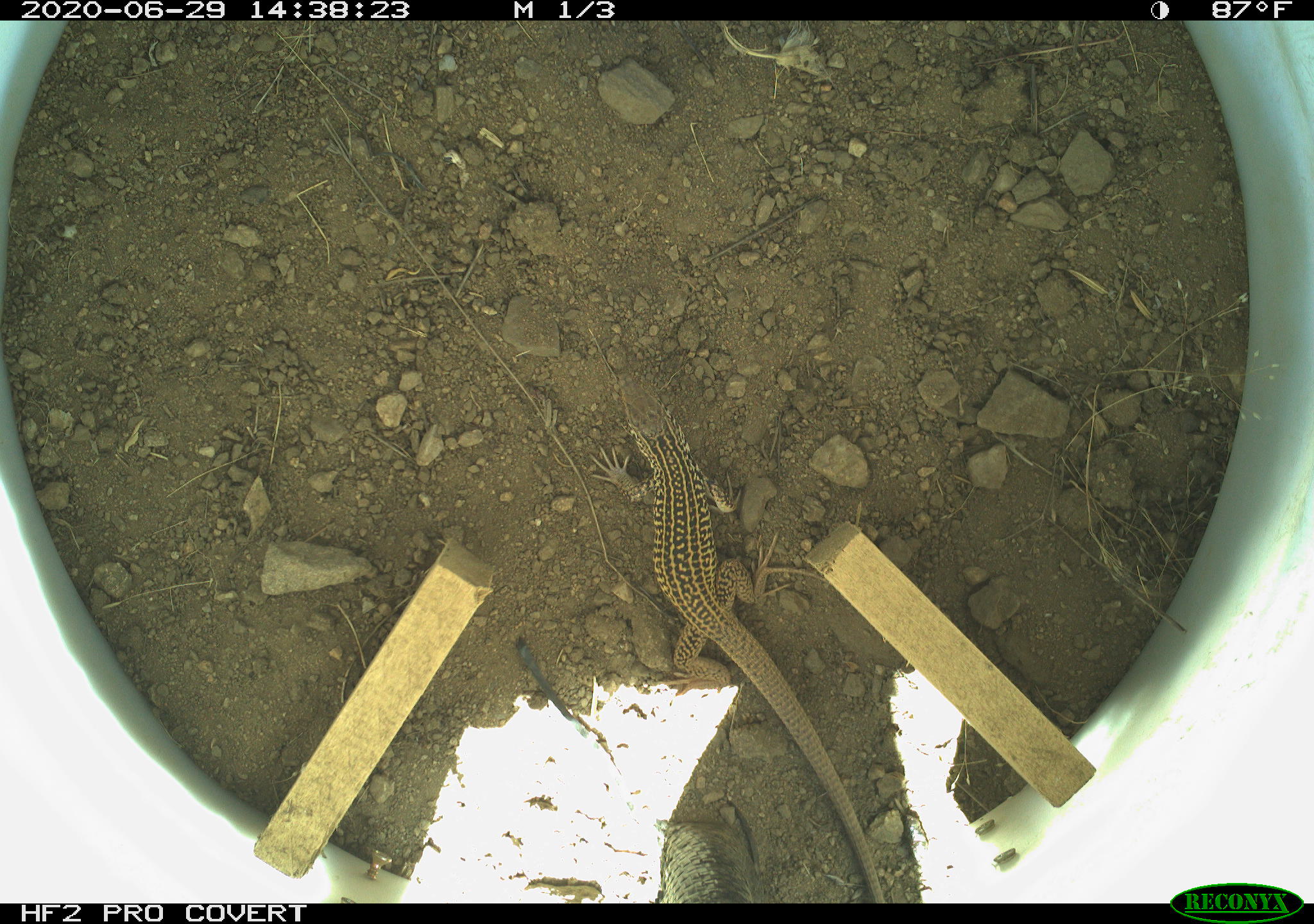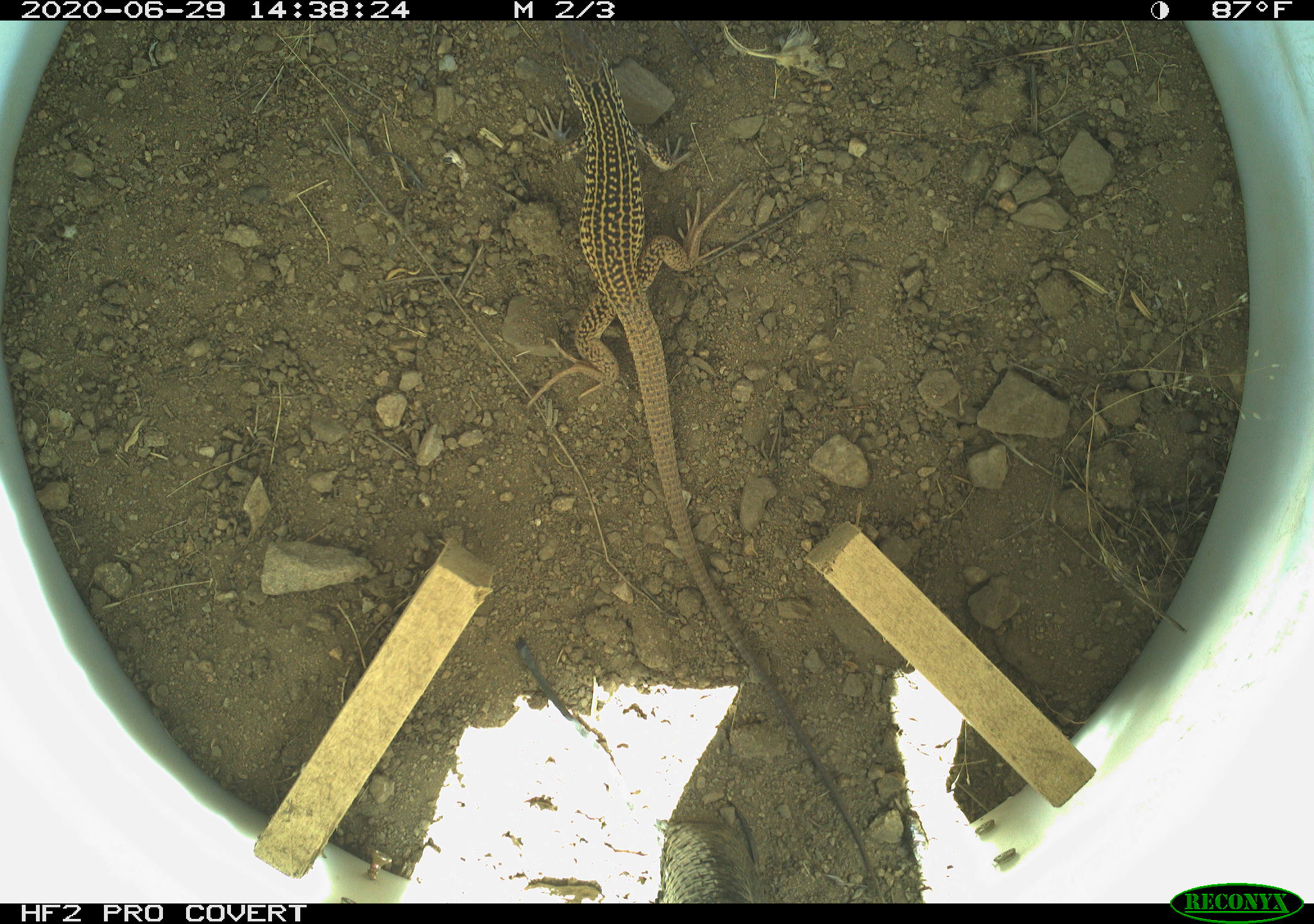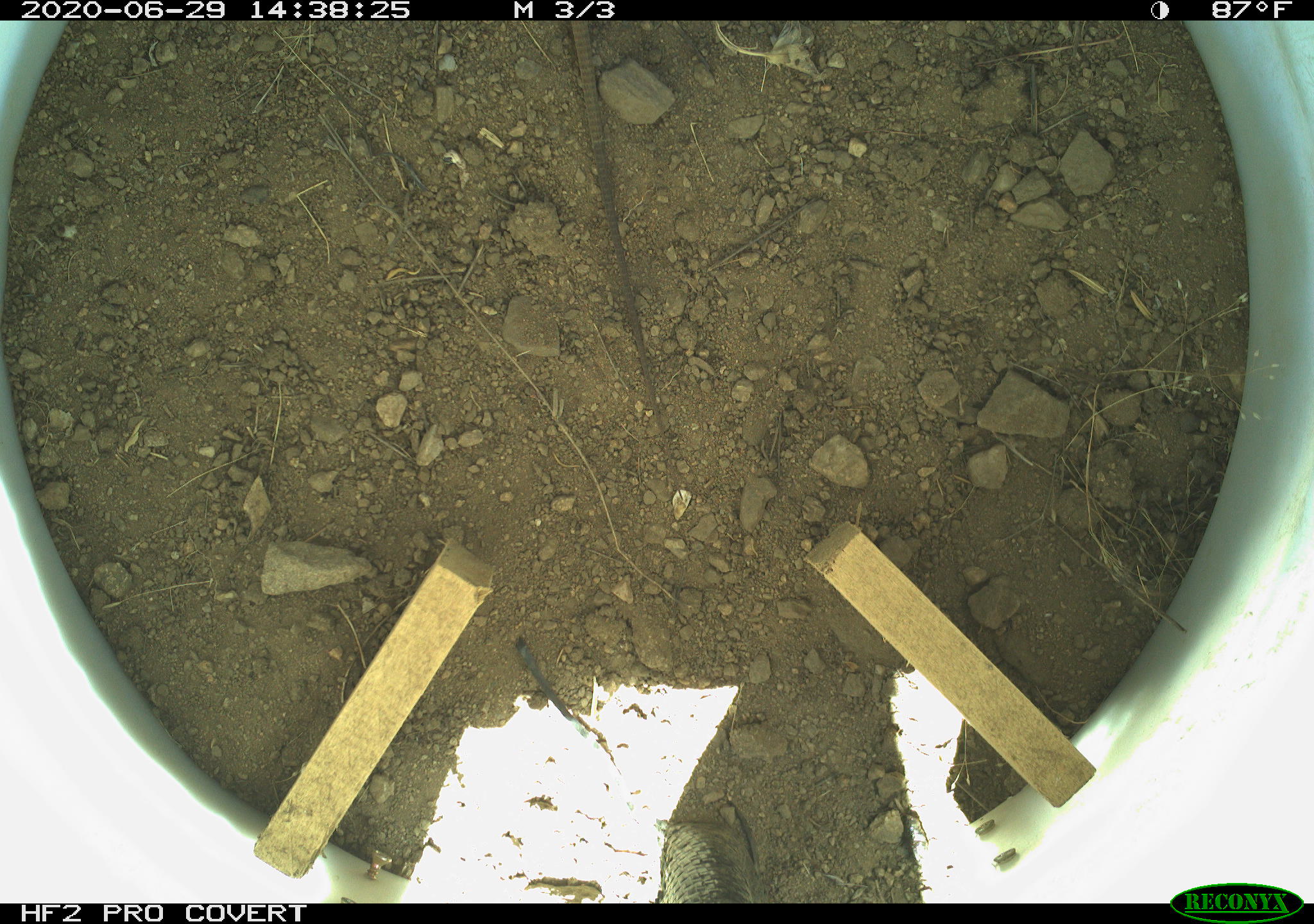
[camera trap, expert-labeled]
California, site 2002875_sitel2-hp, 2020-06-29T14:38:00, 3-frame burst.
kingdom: Animalia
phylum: Chordata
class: Reptilia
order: Squamata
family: Teiidae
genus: Aspidoscelis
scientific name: Aspidoscelis tigris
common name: western whiptail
Western whiptail (Aspidoscelis tigris).